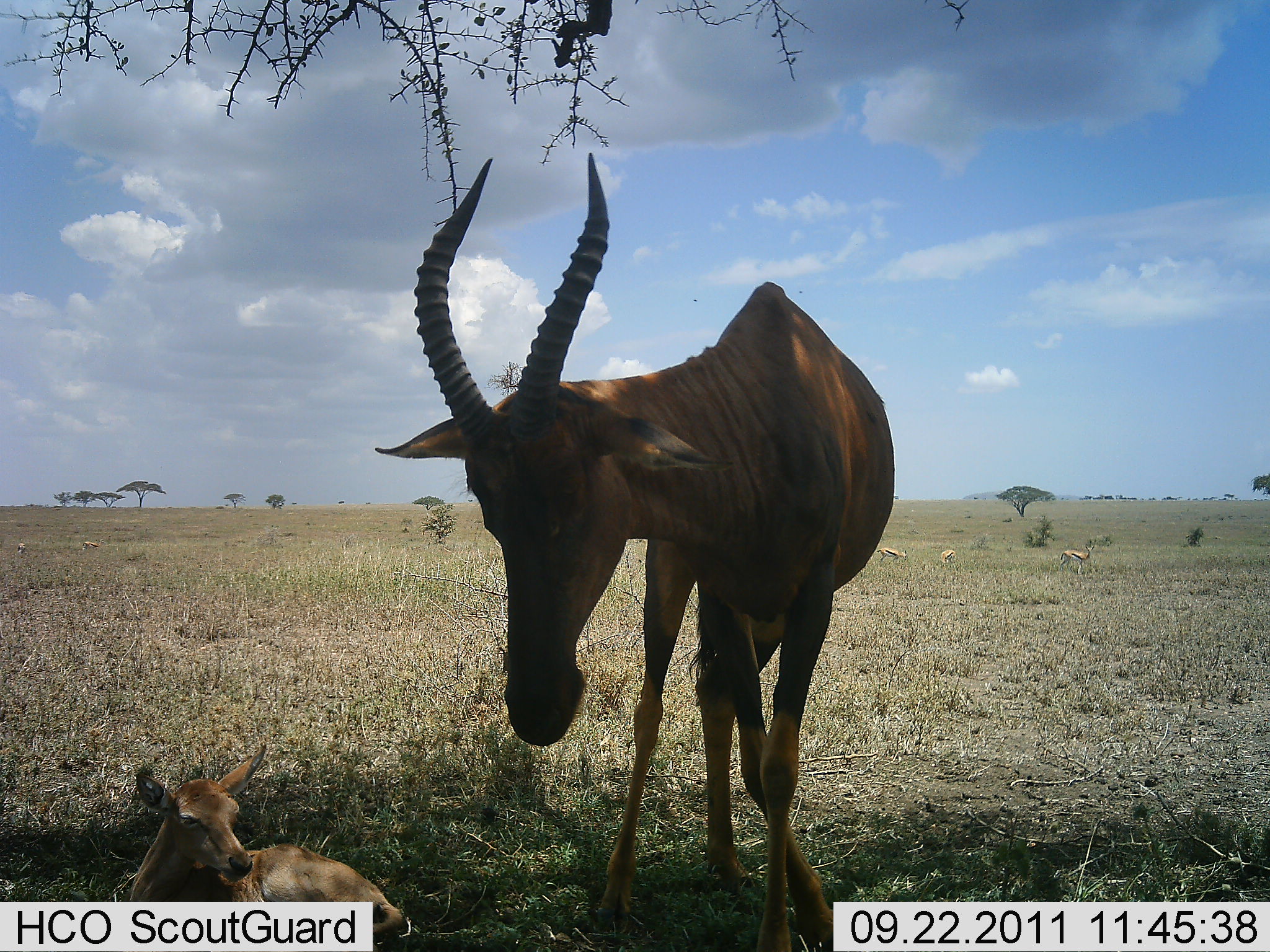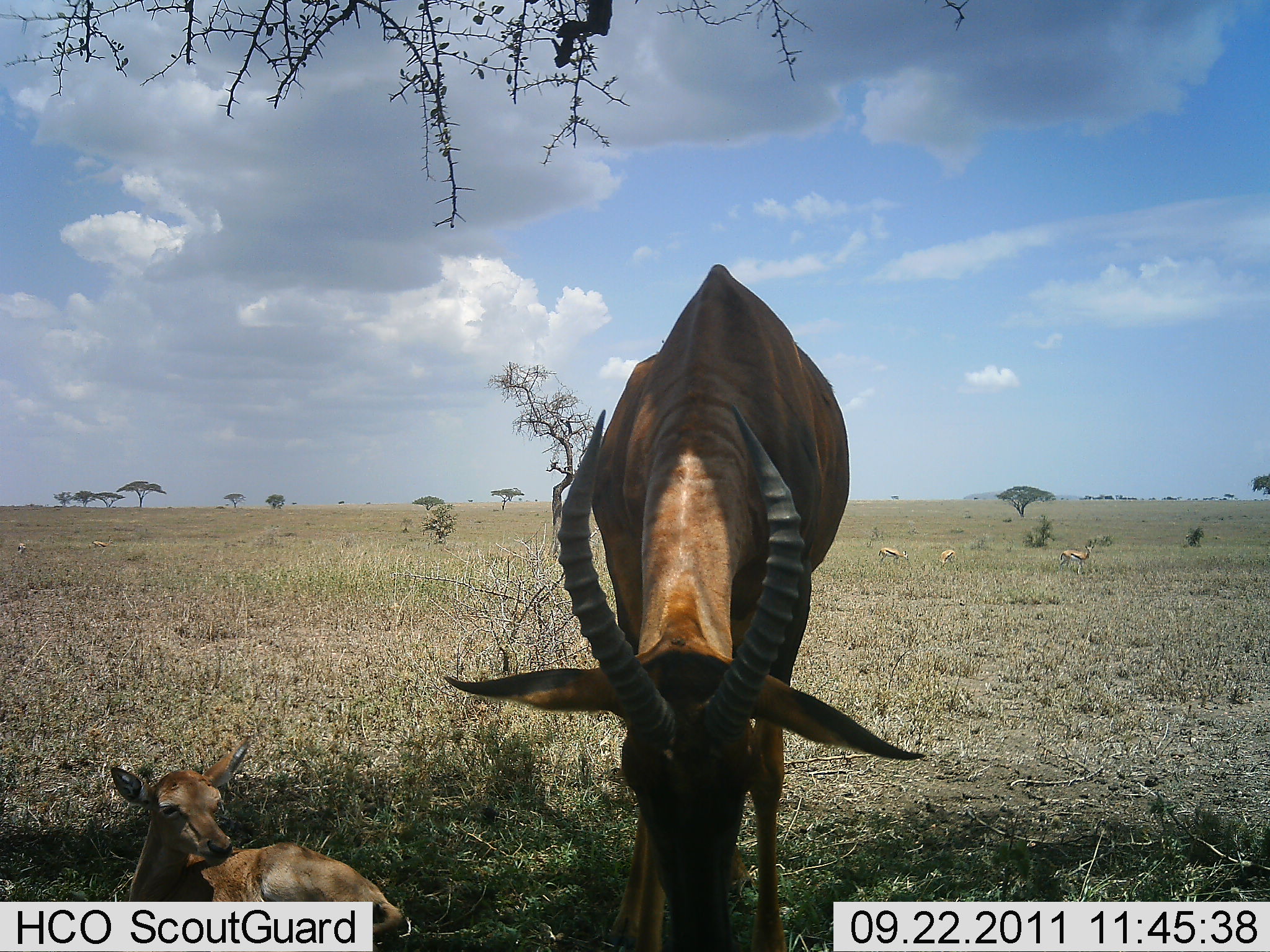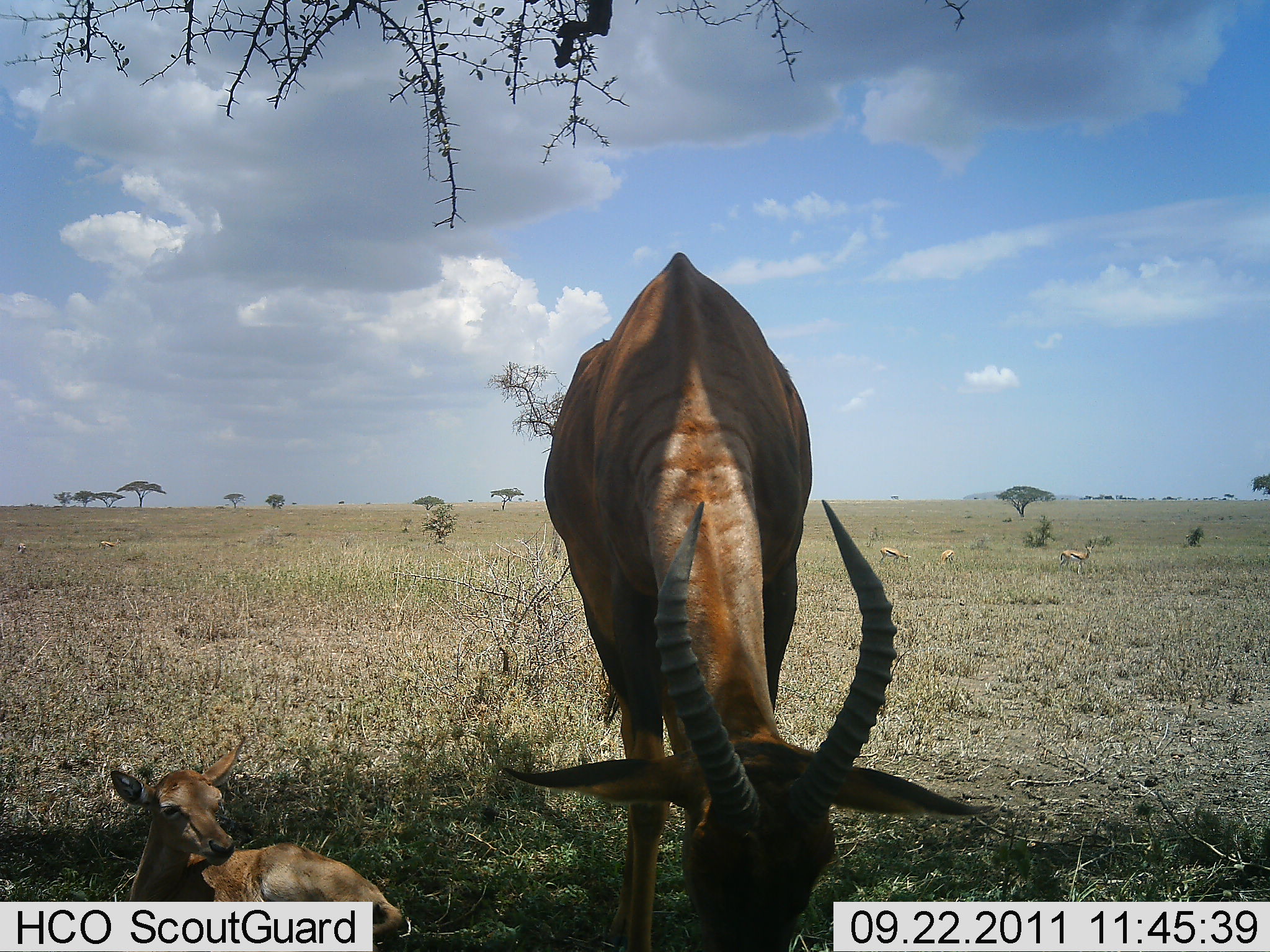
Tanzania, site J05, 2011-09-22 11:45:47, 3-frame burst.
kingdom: Animalia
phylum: Chordata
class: Mammalia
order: Artiodactyla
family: Bovidae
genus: Damaliscus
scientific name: Damaliscus lunatus jimela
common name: topi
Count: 2.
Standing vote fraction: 59%.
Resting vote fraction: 94%.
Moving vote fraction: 6%.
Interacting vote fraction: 0%.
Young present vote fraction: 82%.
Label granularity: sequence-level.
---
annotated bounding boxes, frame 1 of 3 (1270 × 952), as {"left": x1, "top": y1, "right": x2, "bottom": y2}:
animal: {"left": 365, "top": 141, "right": 898, "bottom": 950}; {"left": 107, "top": 743, "right": 414, "bottom": 950}; {"left": 1059, "top": 544, "right": 1096, "bottom": 577}; {"left": 875, "top": 546, "right": 907, "bottom": 563}; {"left": 81, "top": 537, "right": 105, "bottom": 552}; {"left": 939, "top": 548, "right": 956, "bottom": 566}; {"left": 17, "top": 541, "right": 30, "bottom": 555}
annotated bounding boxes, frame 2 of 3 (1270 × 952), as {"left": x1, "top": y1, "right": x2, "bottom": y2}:
animal: {"left": 443, "top": 258, "right": 933, "bottom": 949}; {"left": 105, "top": 736, "right": 414, "bottom": 945}; {"left": 1059, "top": 542, "right": 1093, "bottom": 575}; {"left": 878, "top": 547, "right": 911, "bottom": 568}; {"left": 91, "top": 537, "right": 115, "bottom": 555}; {"left": 937, "top": 550, "right": 957, "bottom": 568}; {"left": 18, "top": 542, "right": 28, "bottom": 557}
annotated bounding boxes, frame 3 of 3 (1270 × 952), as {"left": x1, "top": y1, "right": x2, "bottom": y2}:
animal: {"left": 494, "top": 248, "right": 1001, "bottom": 950}; {"left": 108, "top": 730, "right": 422, "bottom": 950}; {"left": 1059, "top": 544, "right": 1095, "bottom": 574}; {"left": 879, "top": 546, "right": 912, "bottom": 565}; {"left": 98, "top": 537, "right": 123, "bottom": 551}; {"left": 939, "top": 549, "right": 956, "bottom": 567}; {"left": 16, "top": 542, "right": 28, "bottom": 554}